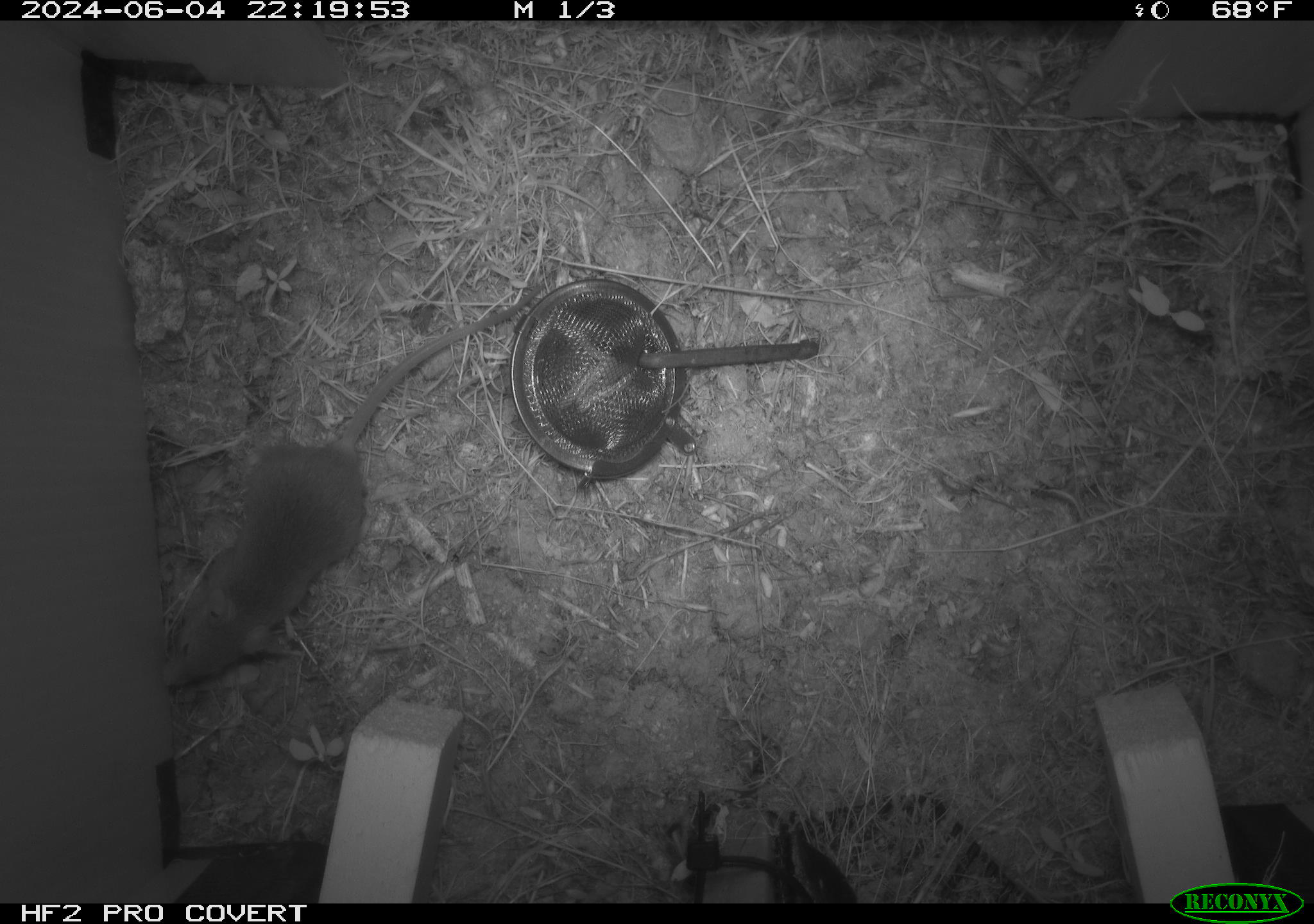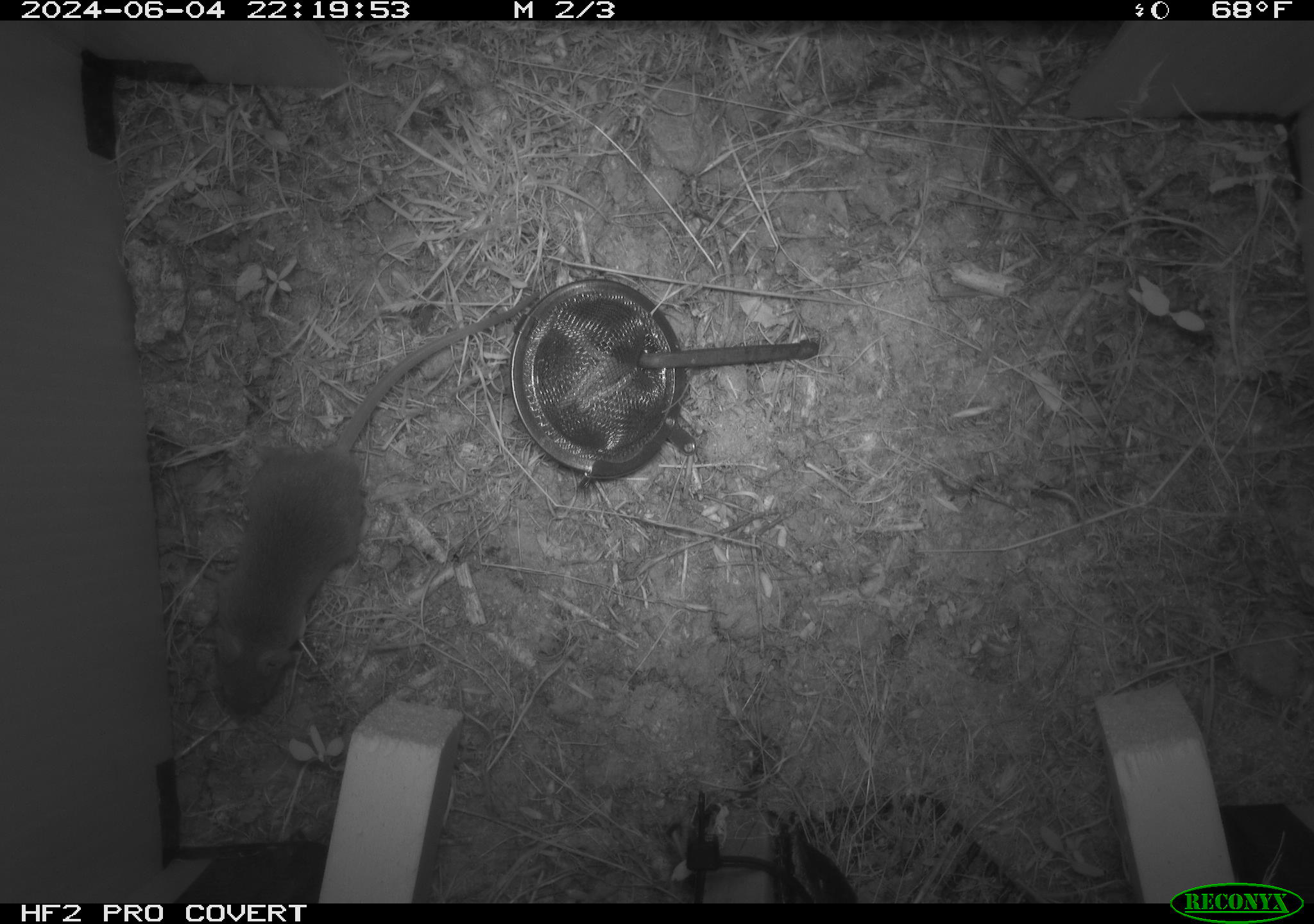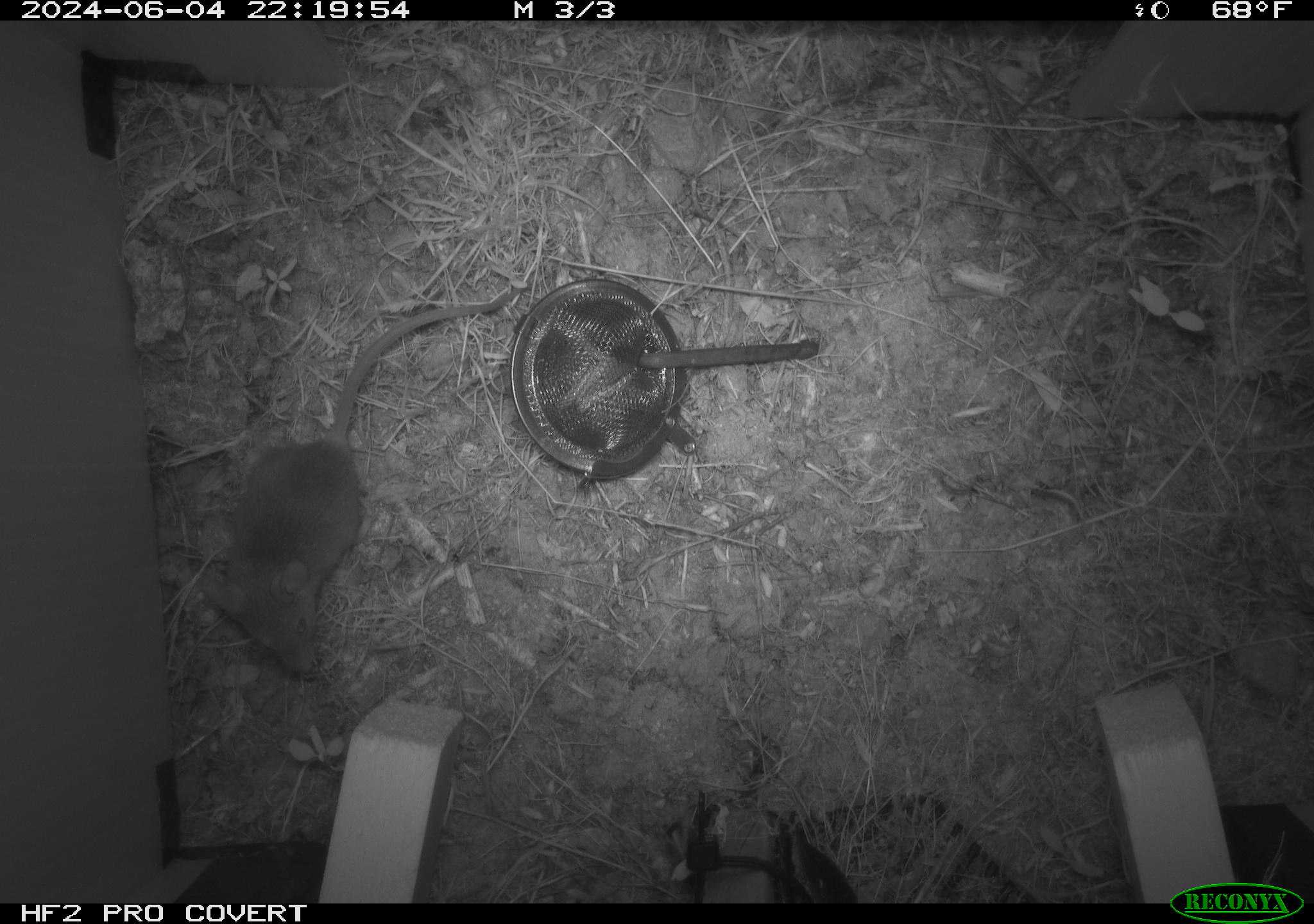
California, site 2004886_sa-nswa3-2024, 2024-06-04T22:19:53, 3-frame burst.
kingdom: Animalia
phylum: Chordata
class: Mammalia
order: Rodentia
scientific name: Rodentia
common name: rodent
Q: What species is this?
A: Rodent (Rodentia).